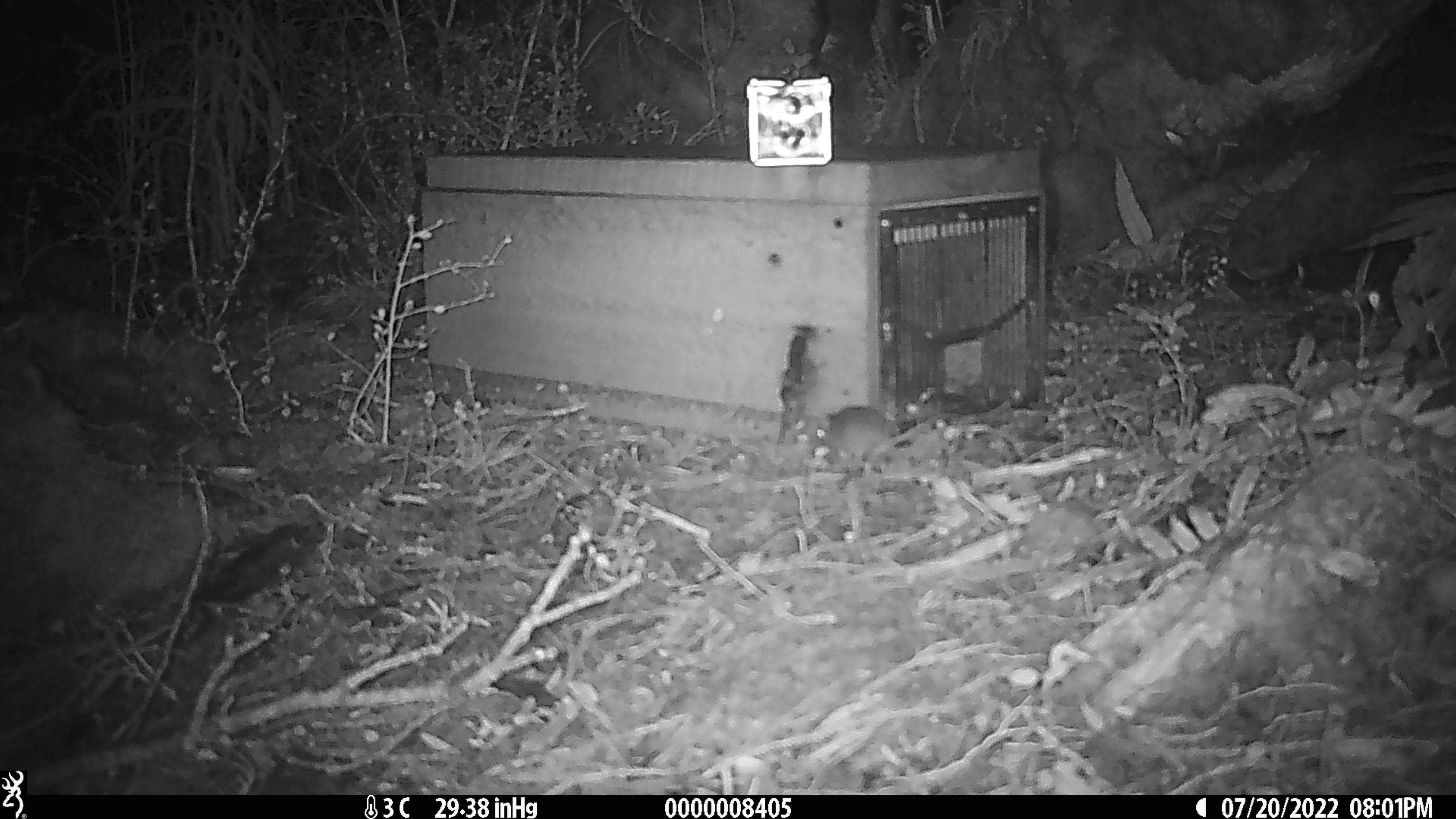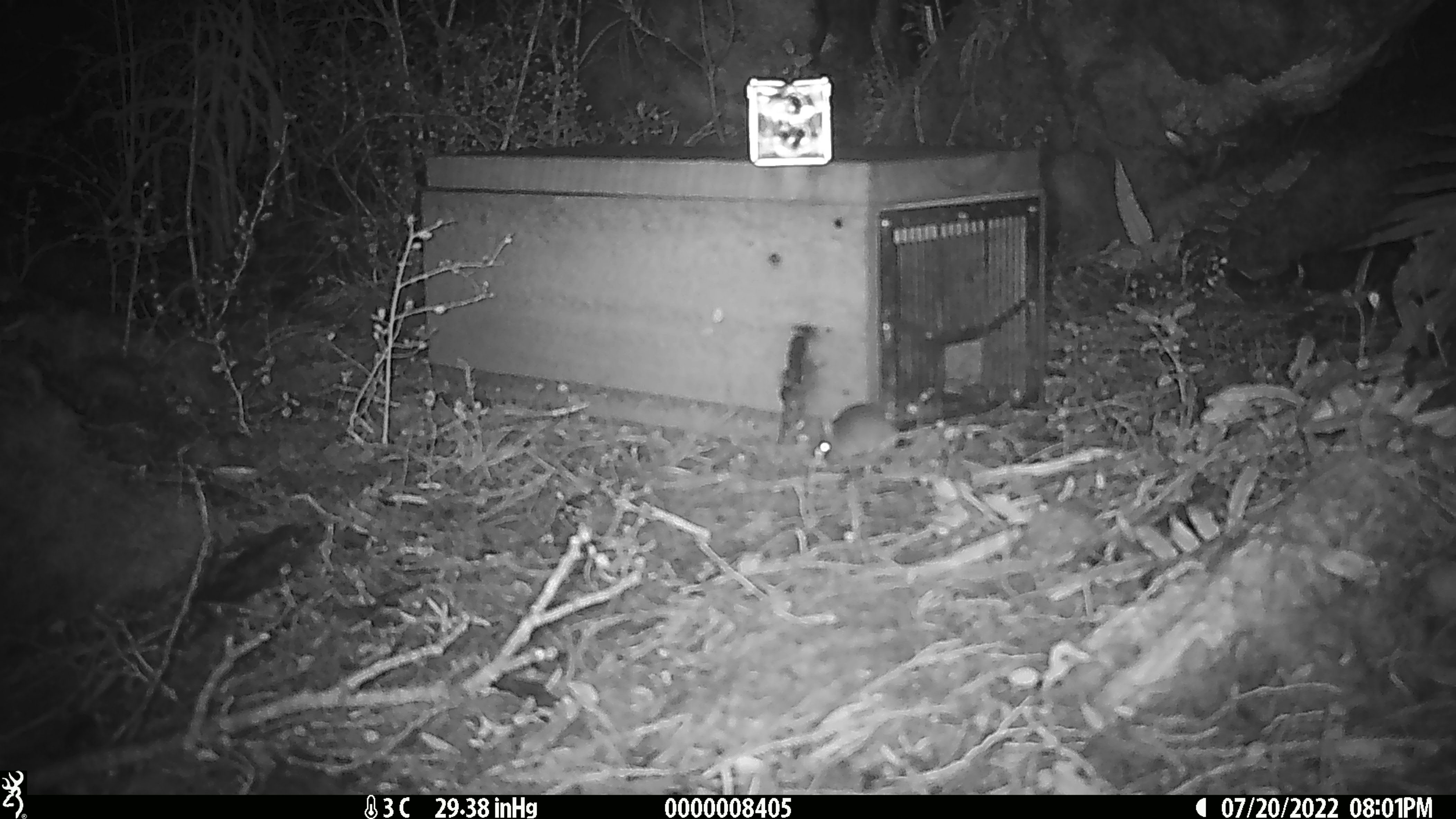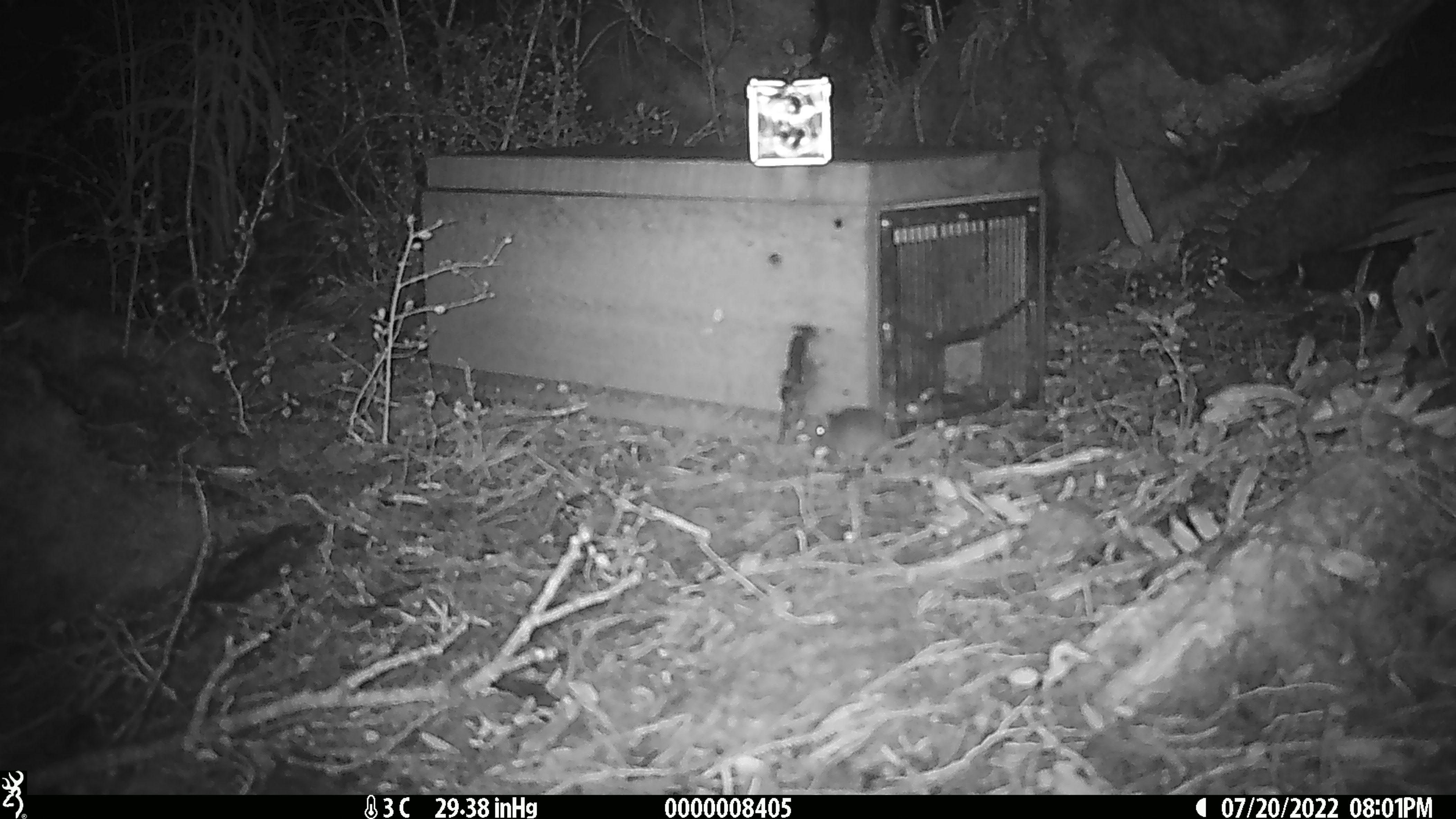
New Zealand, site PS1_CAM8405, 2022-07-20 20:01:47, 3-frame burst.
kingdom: Animalia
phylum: Chordata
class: Mammalia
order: Rodentia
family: Muridae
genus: Mus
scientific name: Mus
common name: mouse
Mouse (Mus).